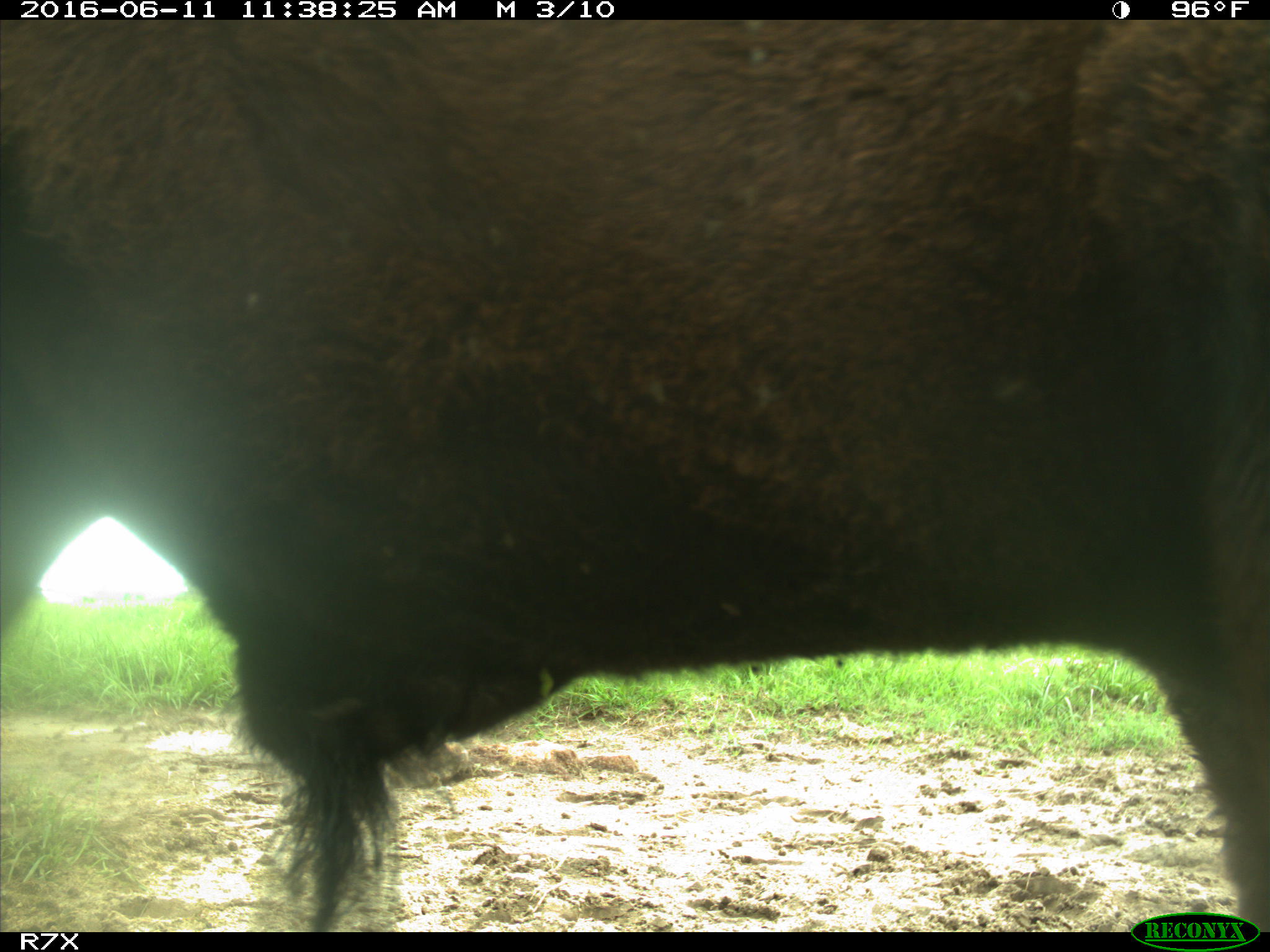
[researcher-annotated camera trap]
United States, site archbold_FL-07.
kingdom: Animalia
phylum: Chordata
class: Mammalia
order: Artiodactyla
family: Bovidae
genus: Bos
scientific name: Bos taurus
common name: domestic cow